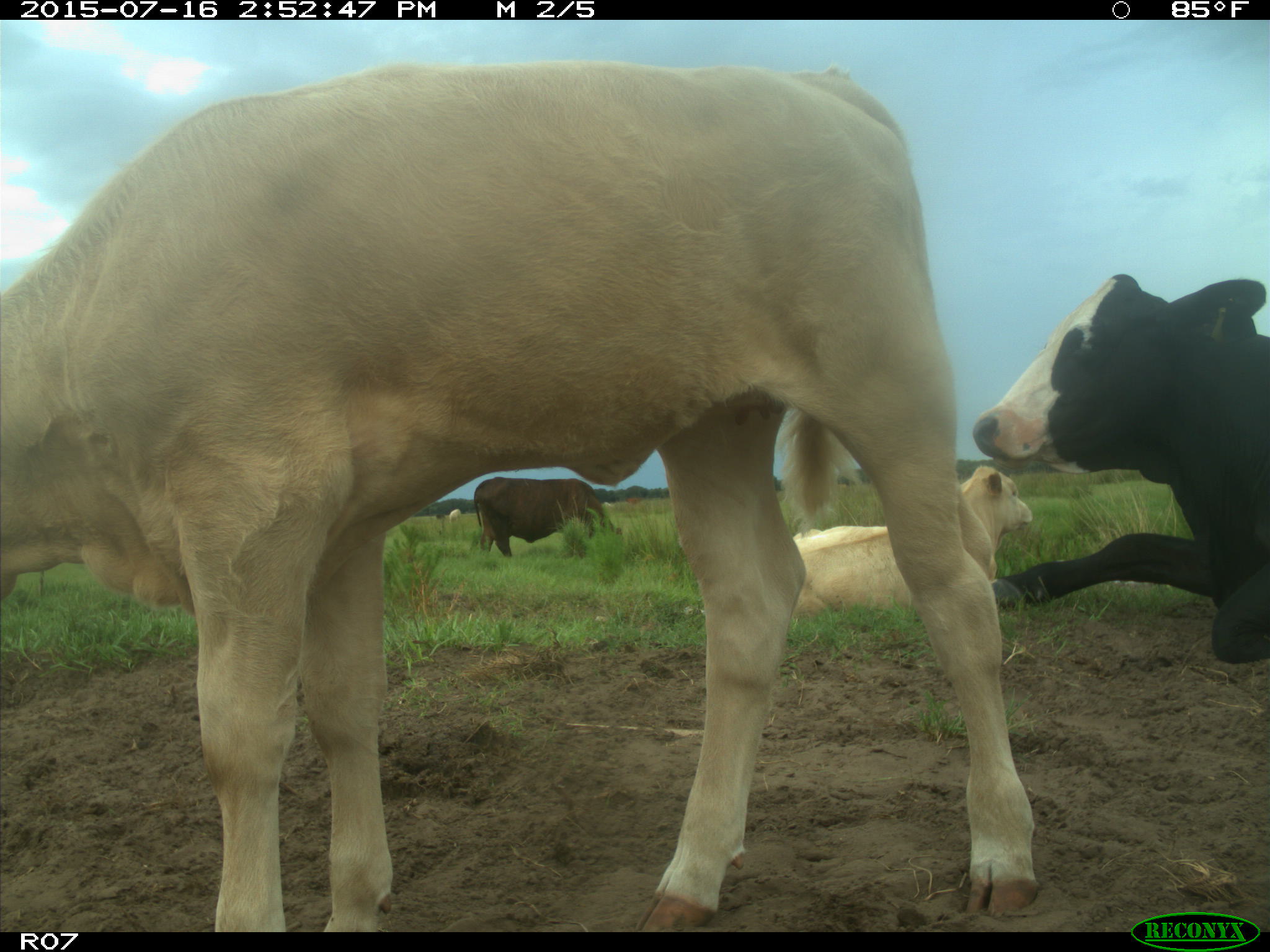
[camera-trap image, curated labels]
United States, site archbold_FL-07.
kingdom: Animalia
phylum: Chordata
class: Mammalia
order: Artiodactyla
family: Bovidae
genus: Bos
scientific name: Bos taurus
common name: domestic cow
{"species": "Bos taurus (domestic cow)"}